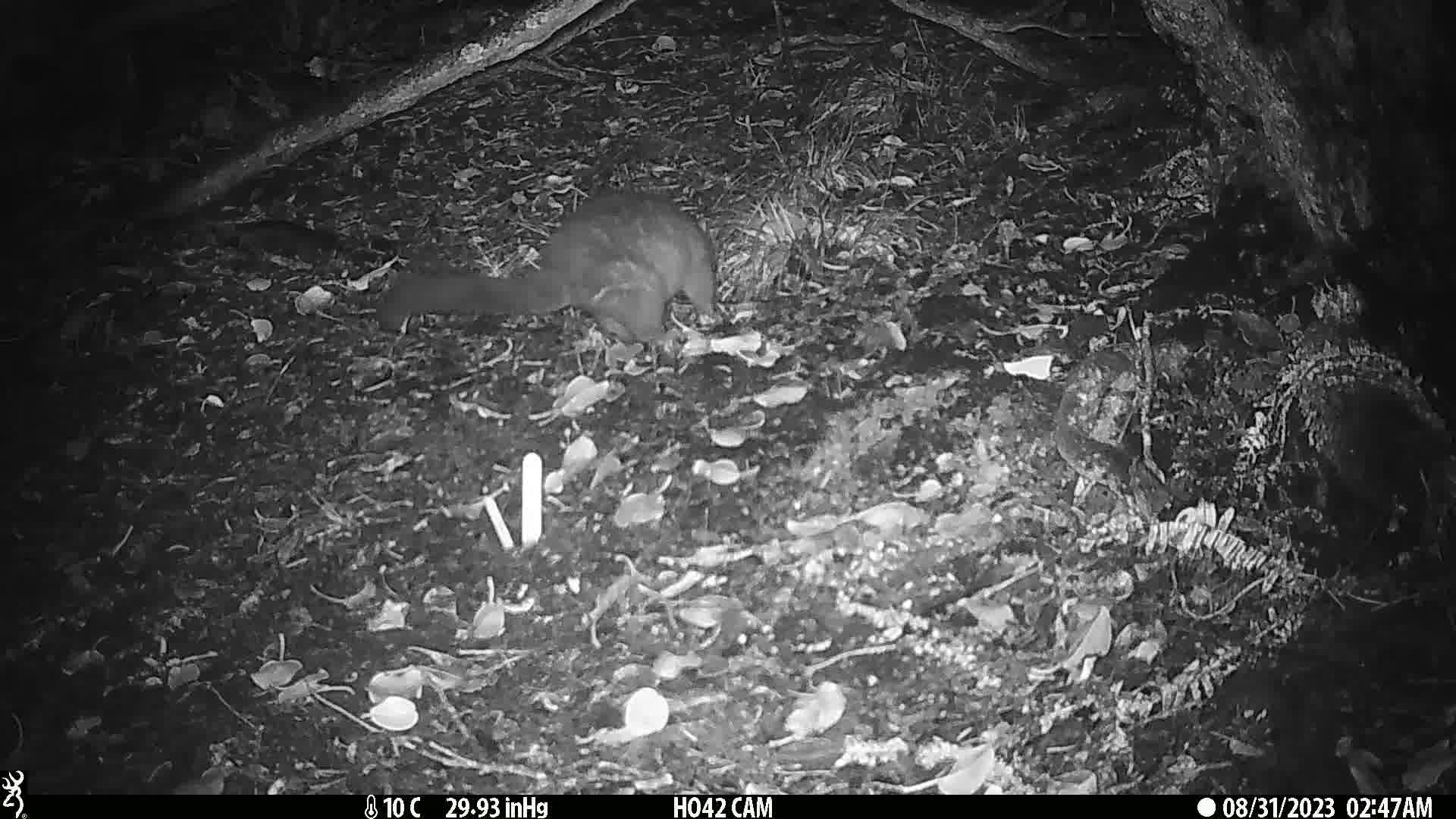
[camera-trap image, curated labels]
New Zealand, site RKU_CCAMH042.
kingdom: Animalia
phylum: Chordata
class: Mammalia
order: Diprotodontia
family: Phalangeridae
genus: Trichosurus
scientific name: Trichosurus vulpecula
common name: common brushtail possum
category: possum